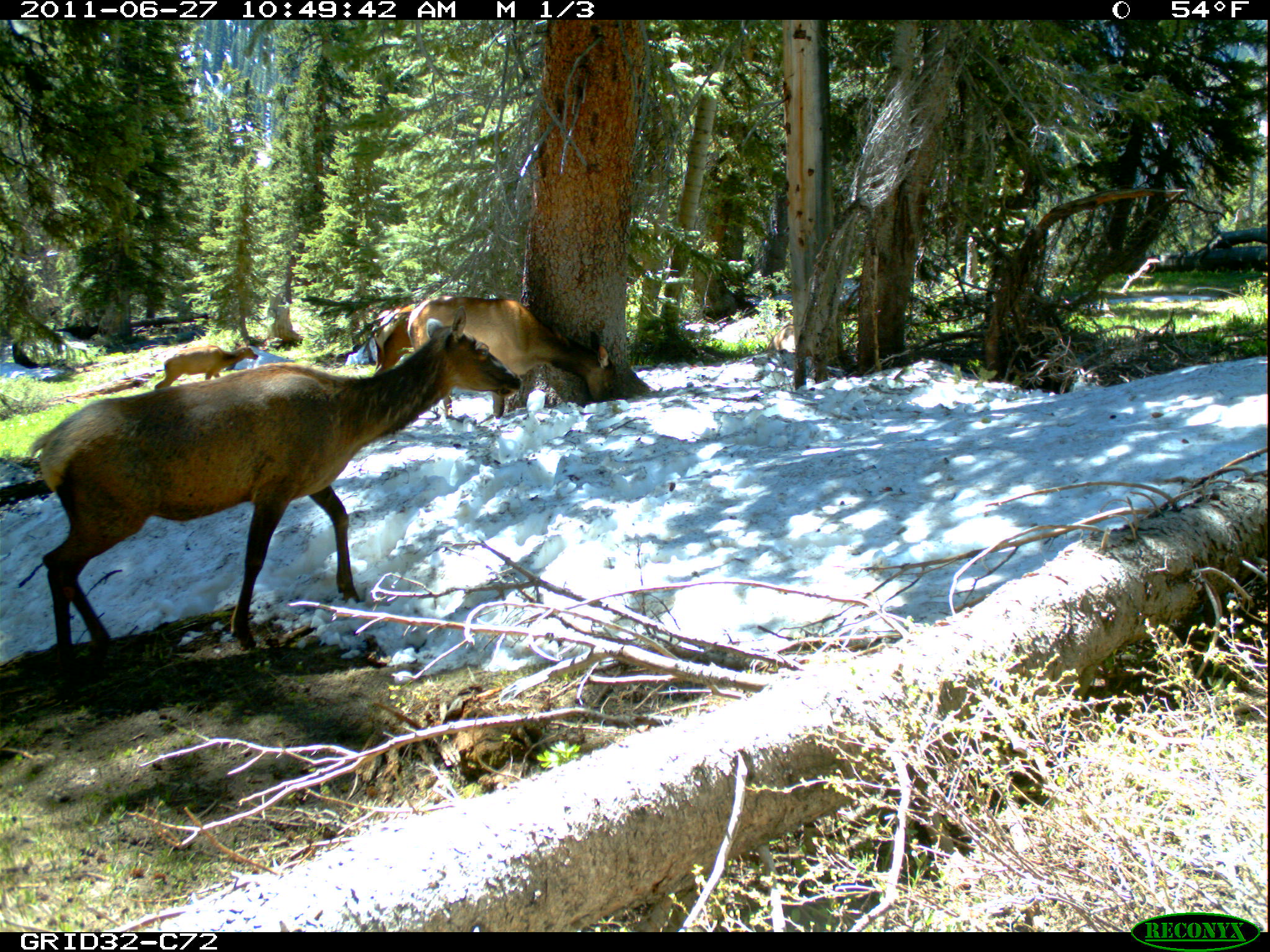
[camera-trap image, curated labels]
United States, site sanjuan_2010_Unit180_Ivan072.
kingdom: Animalia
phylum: Chordata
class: Mammalia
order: Artiodactyla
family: Cervidae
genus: Cervus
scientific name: Cervus elaphus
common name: red deer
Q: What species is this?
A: Cervus elaphus (red deer).